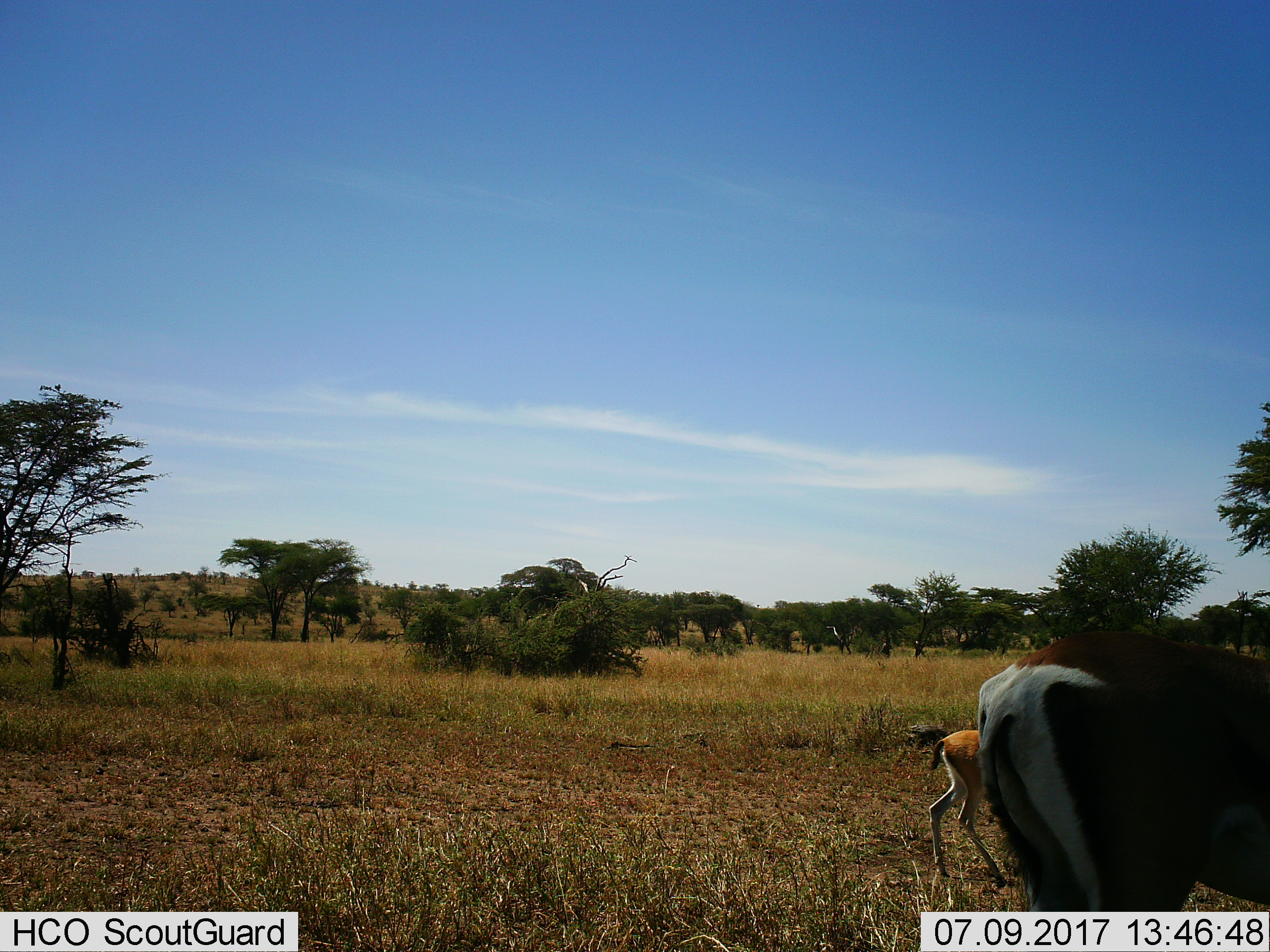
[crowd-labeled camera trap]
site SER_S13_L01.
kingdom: Animalia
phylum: Chordata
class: Mammalia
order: Artiodactyla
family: Bovidae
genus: Eudorcas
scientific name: Eudorcas thomsonii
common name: thomson's gazelle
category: gazellethomsons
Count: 2.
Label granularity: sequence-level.